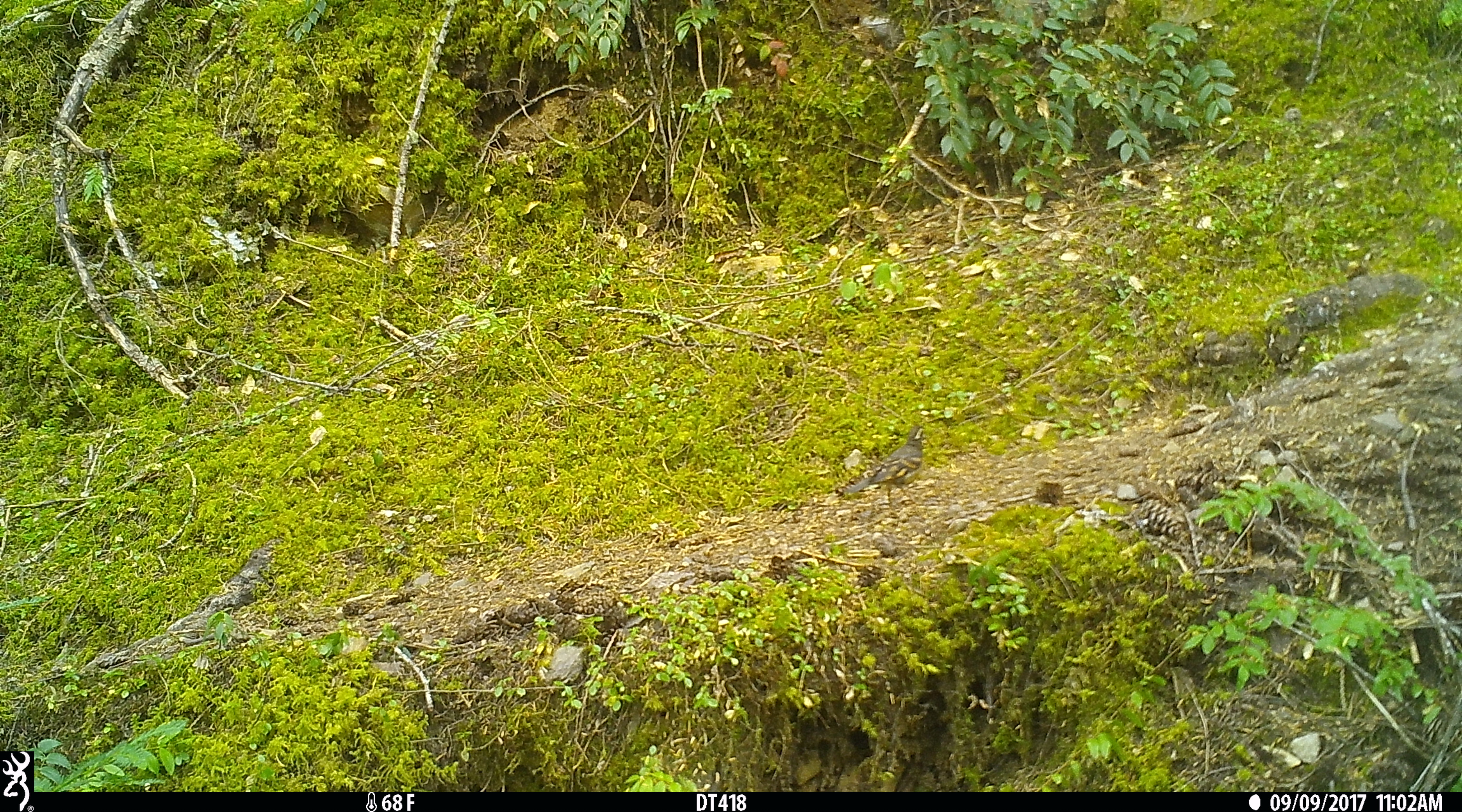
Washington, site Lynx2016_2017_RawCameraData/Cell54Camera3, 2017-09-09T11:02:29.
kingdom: Animalia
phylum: Chordata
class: Aves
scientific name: Aves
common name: birds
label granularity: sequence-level